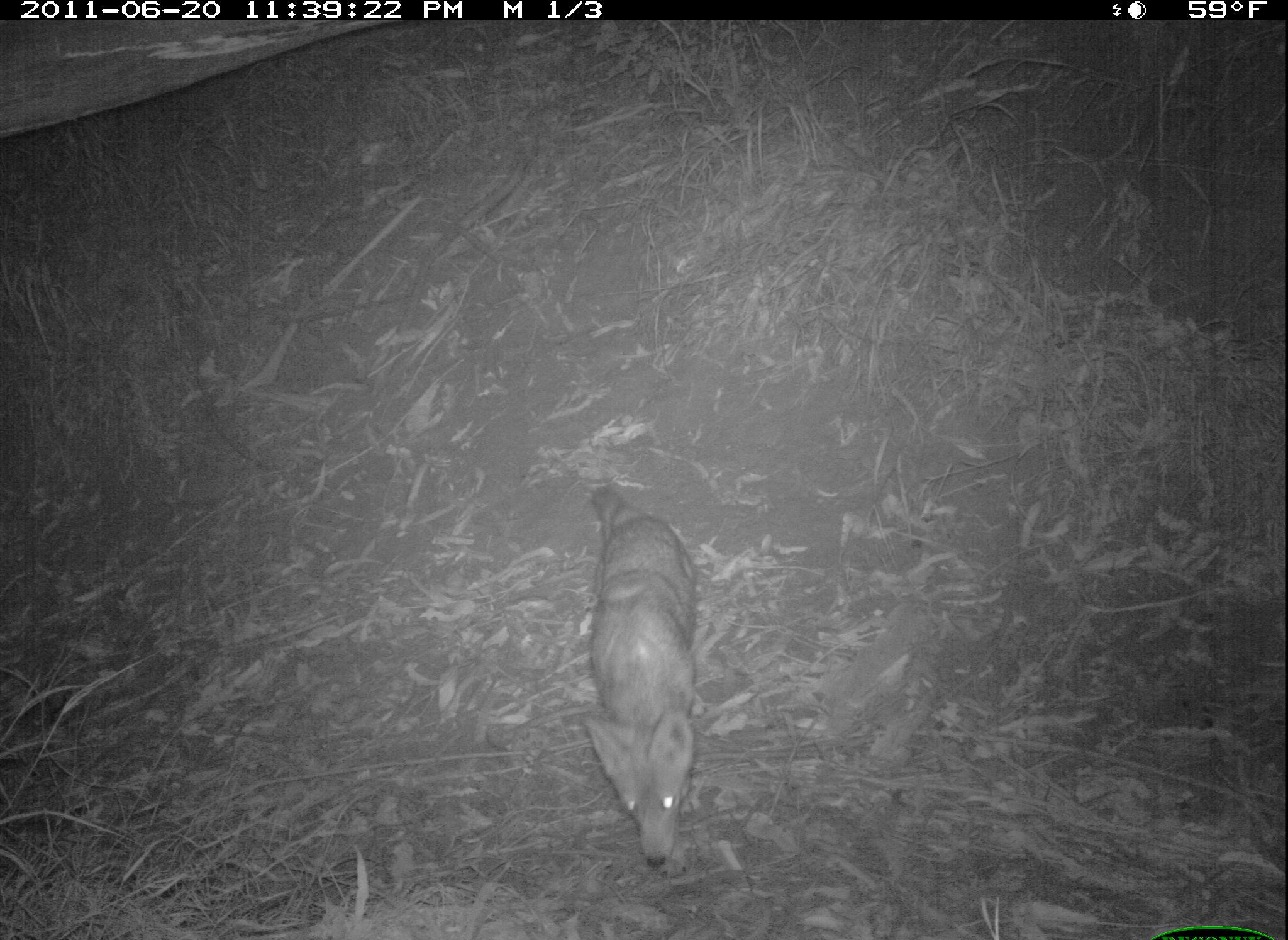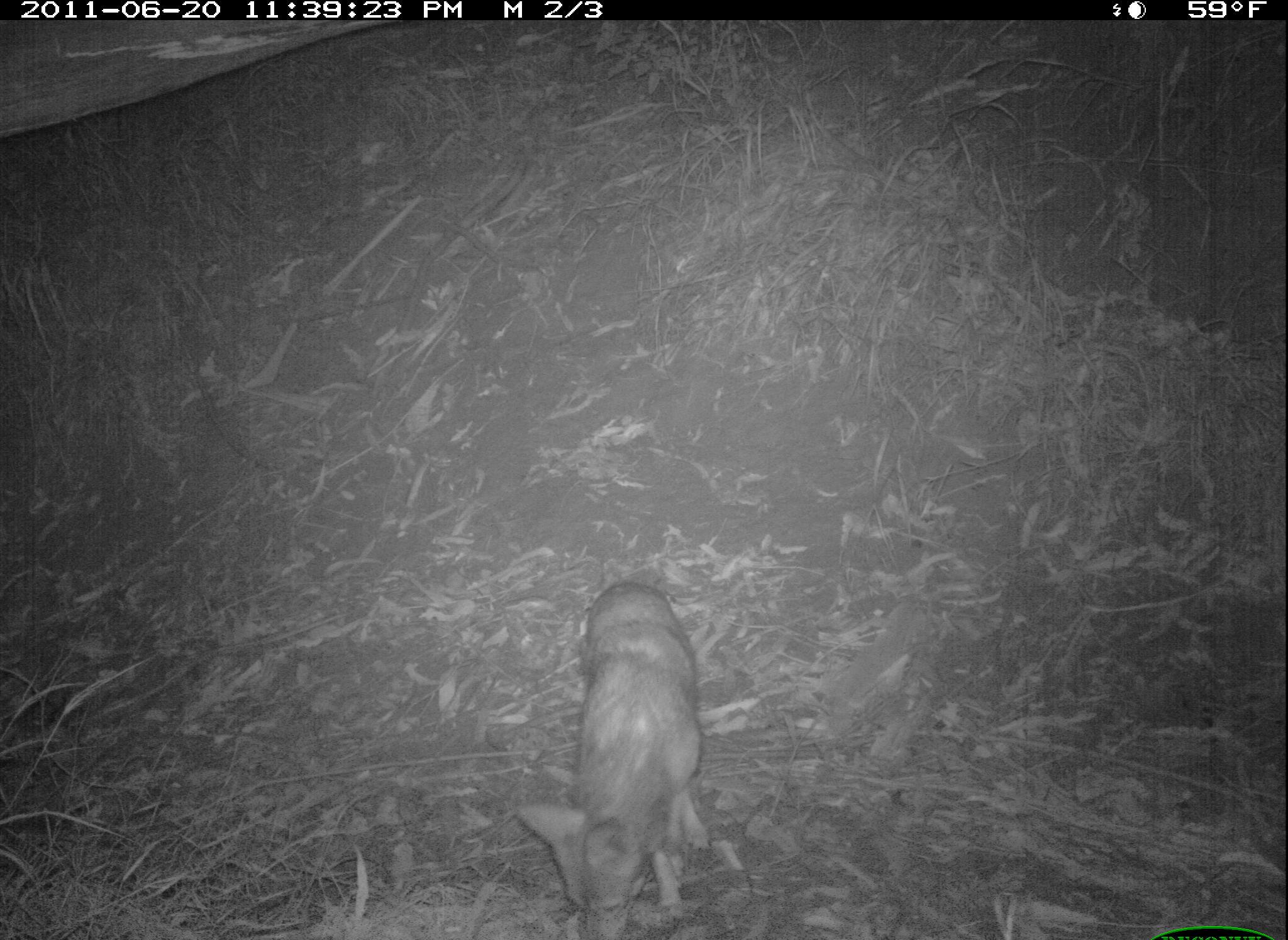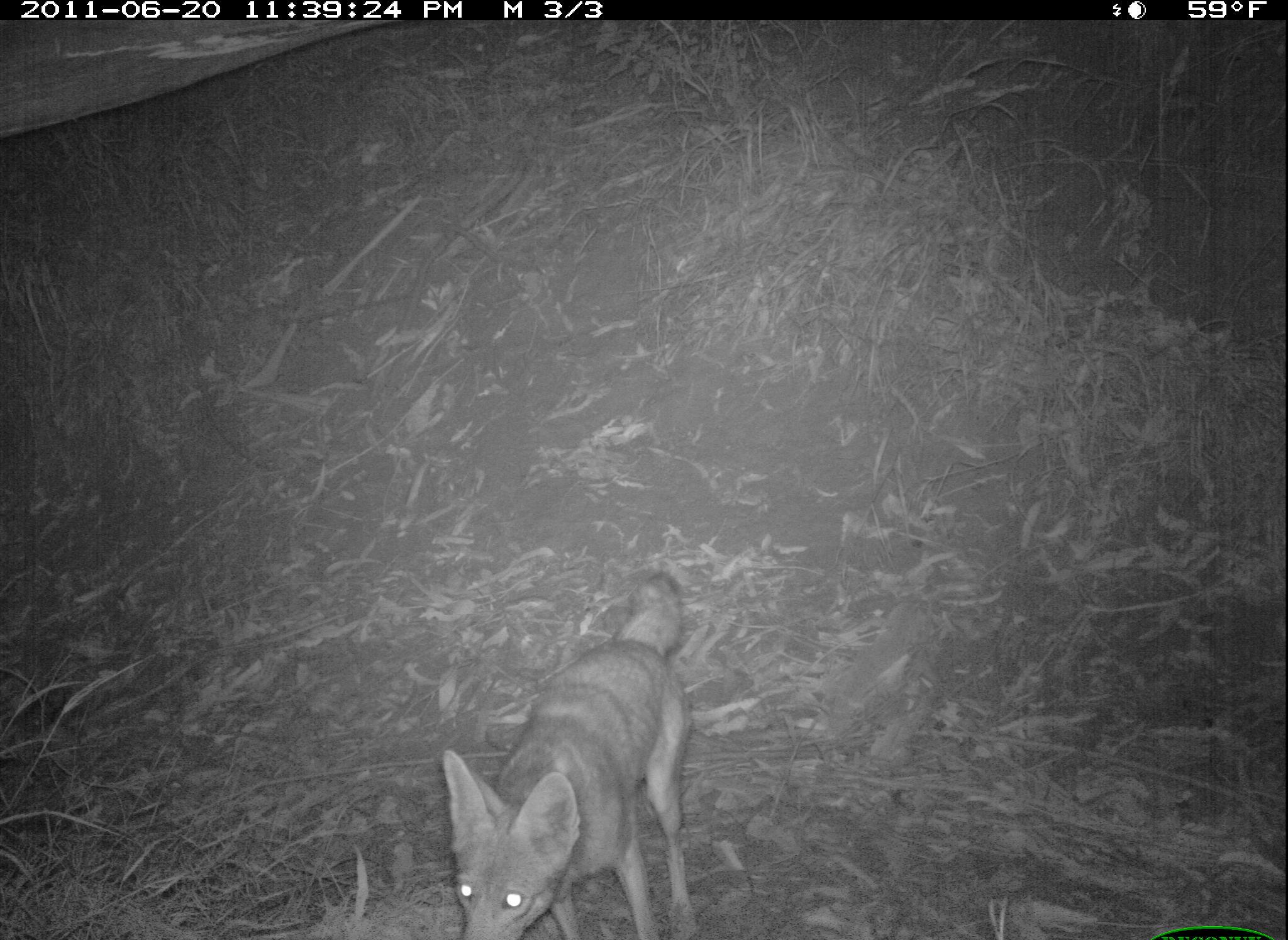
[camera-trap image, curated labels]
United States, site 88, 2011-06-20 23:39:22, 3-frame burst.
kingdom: Animalia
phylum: Chordata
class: Mammalia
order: Carnivora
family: Canidae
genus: Canis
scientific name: Canis latrans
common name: coyote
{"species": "coyote (Canis latrans)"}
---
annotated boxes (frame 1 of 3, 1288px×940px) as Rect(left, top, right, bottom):
coyote: Rect(565, 459, 718, 873)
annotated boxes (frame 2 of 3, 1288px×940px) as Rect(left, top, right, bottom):
coyote: Rect(517, 562, 726, 937)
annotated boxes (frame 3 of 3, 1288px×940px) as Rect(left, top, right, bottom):
coyote: Rect(440, 564, 704, 940)